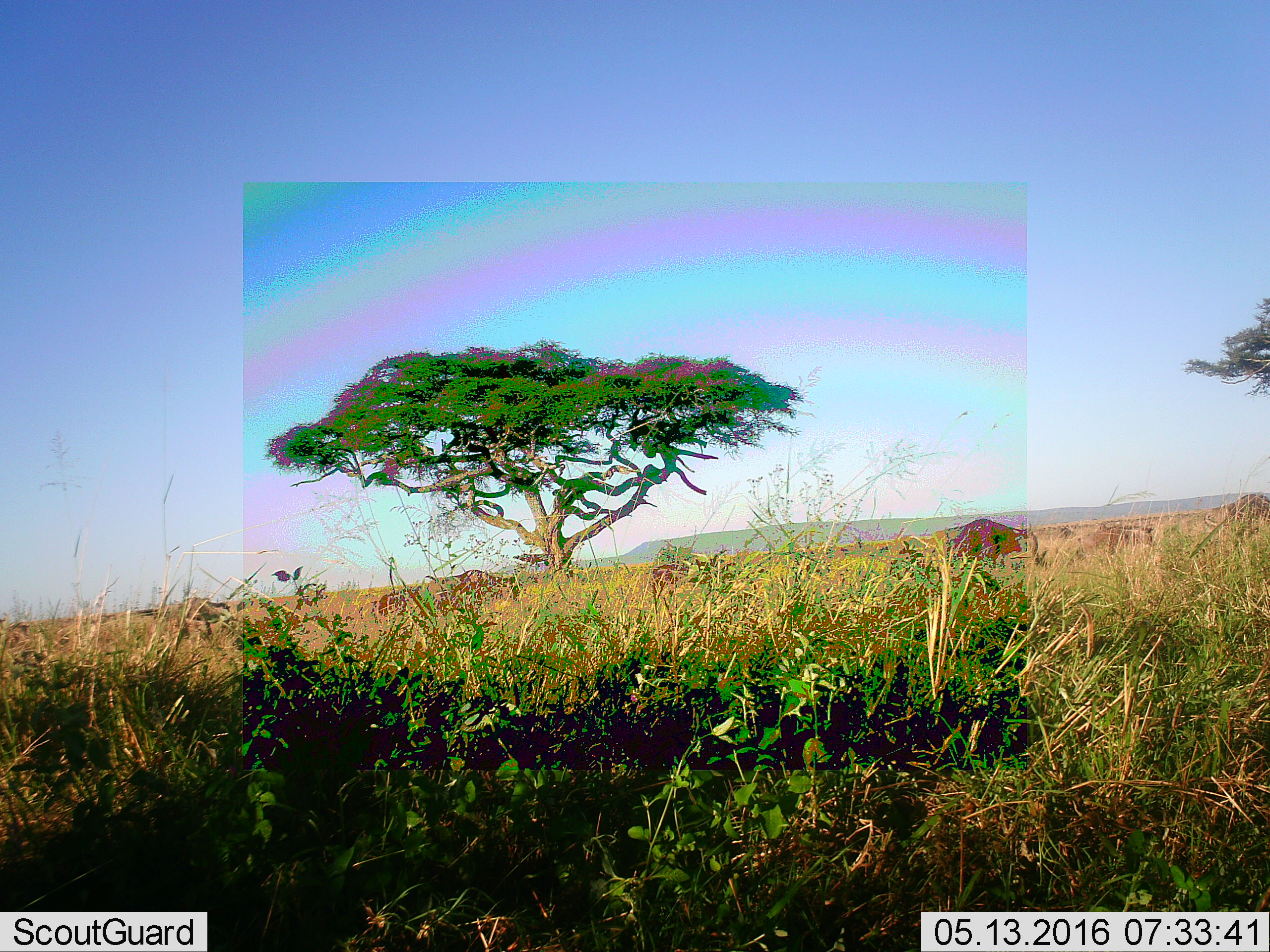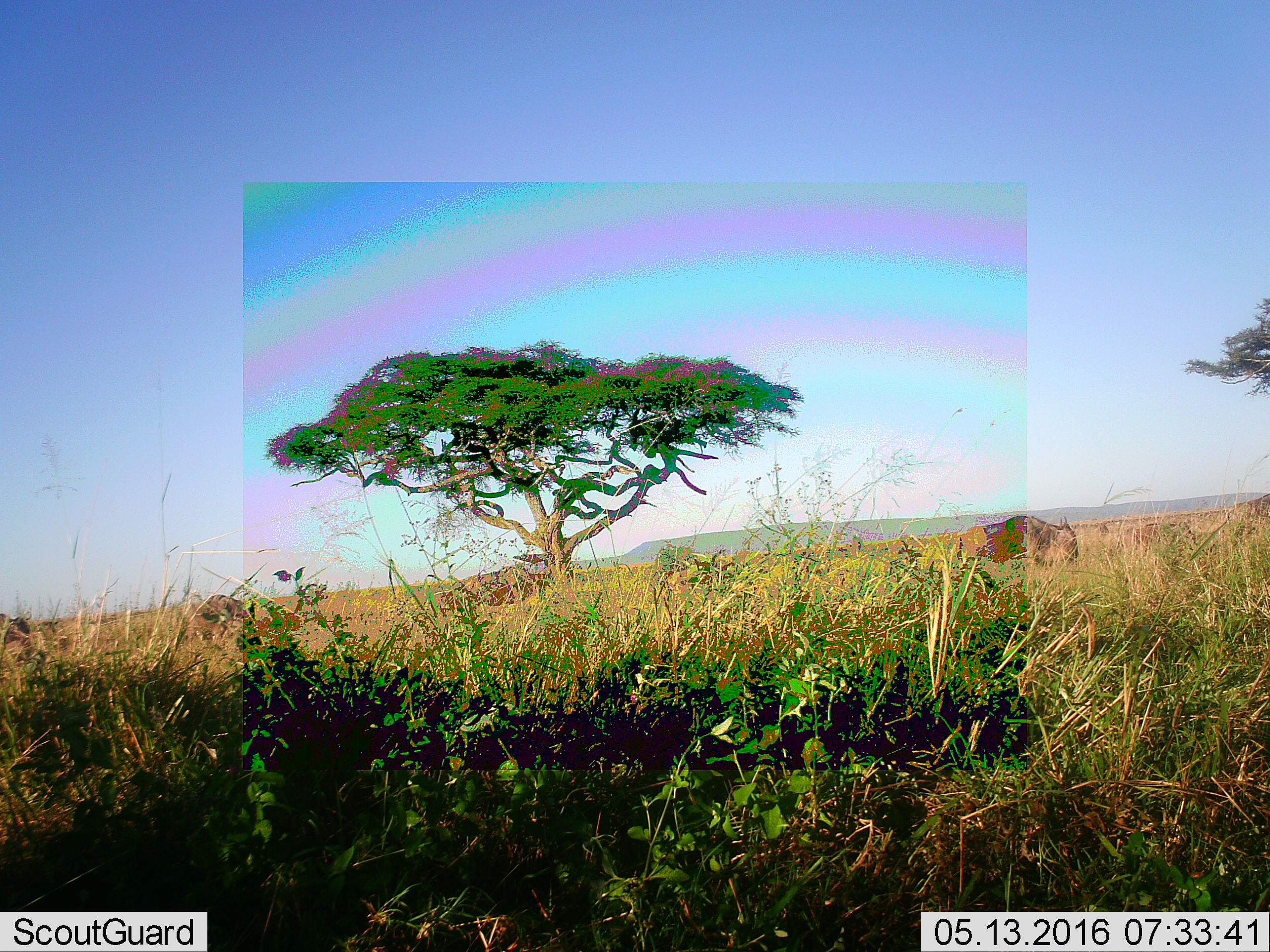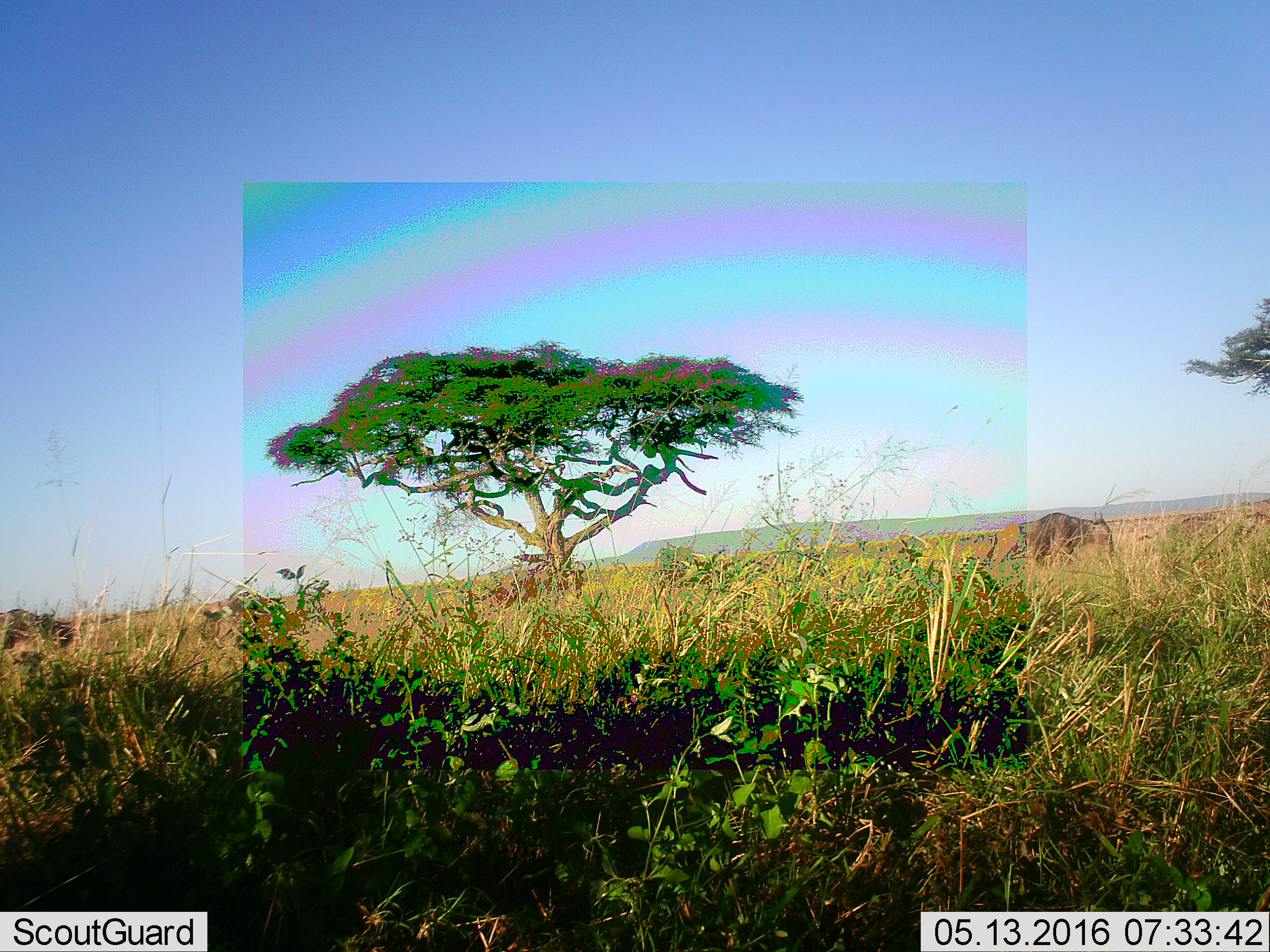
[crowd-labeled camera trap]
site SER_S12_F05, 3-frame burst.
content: unidentified animal